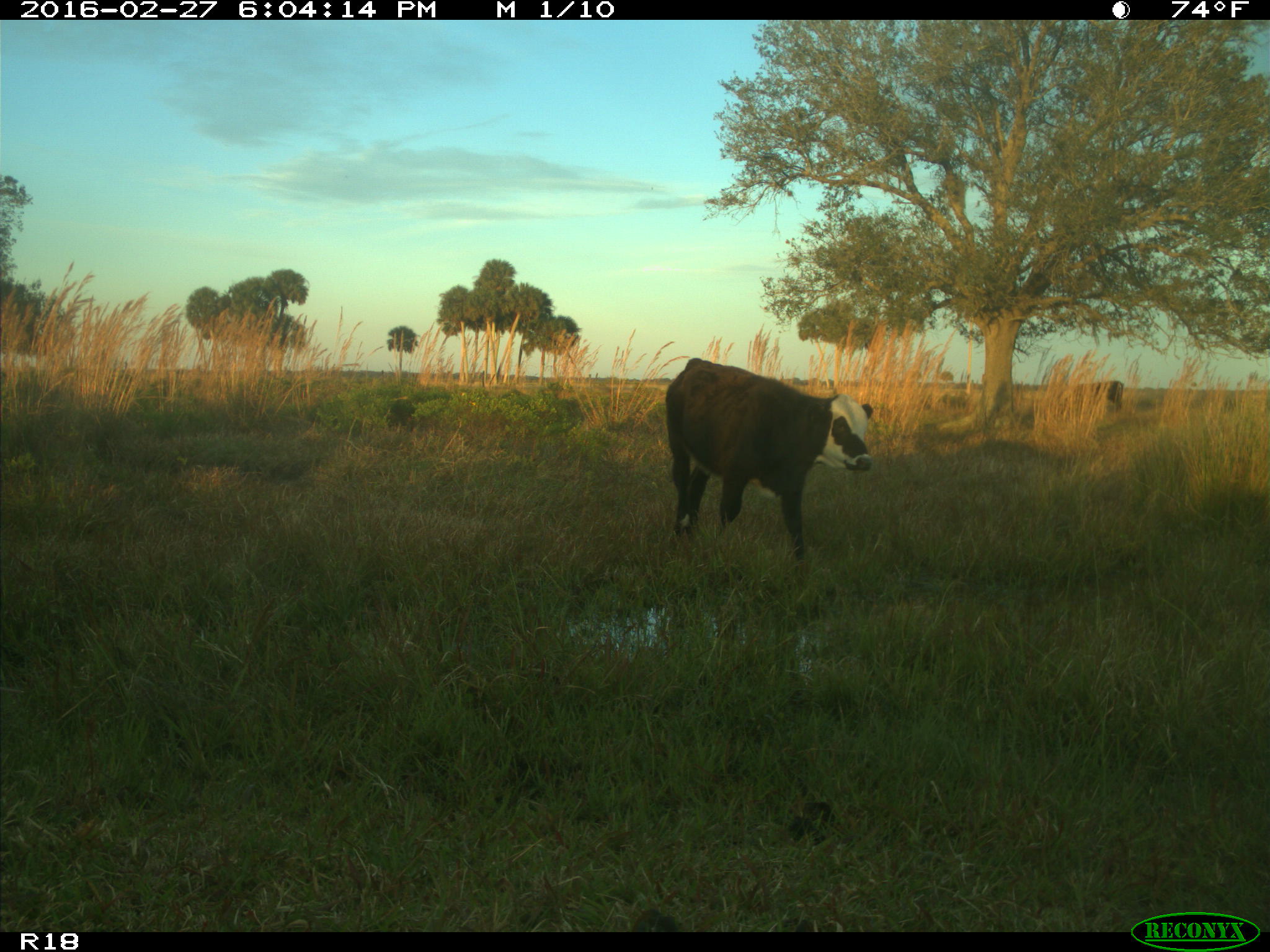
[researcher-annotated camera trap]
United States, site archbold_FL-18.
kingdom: Animalia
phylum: Chordata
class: Mammalia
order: Artiodactyla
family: Bovidae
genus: Bos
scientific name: Bos taurus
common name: domestic cow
Bos taurus (domestic cow).